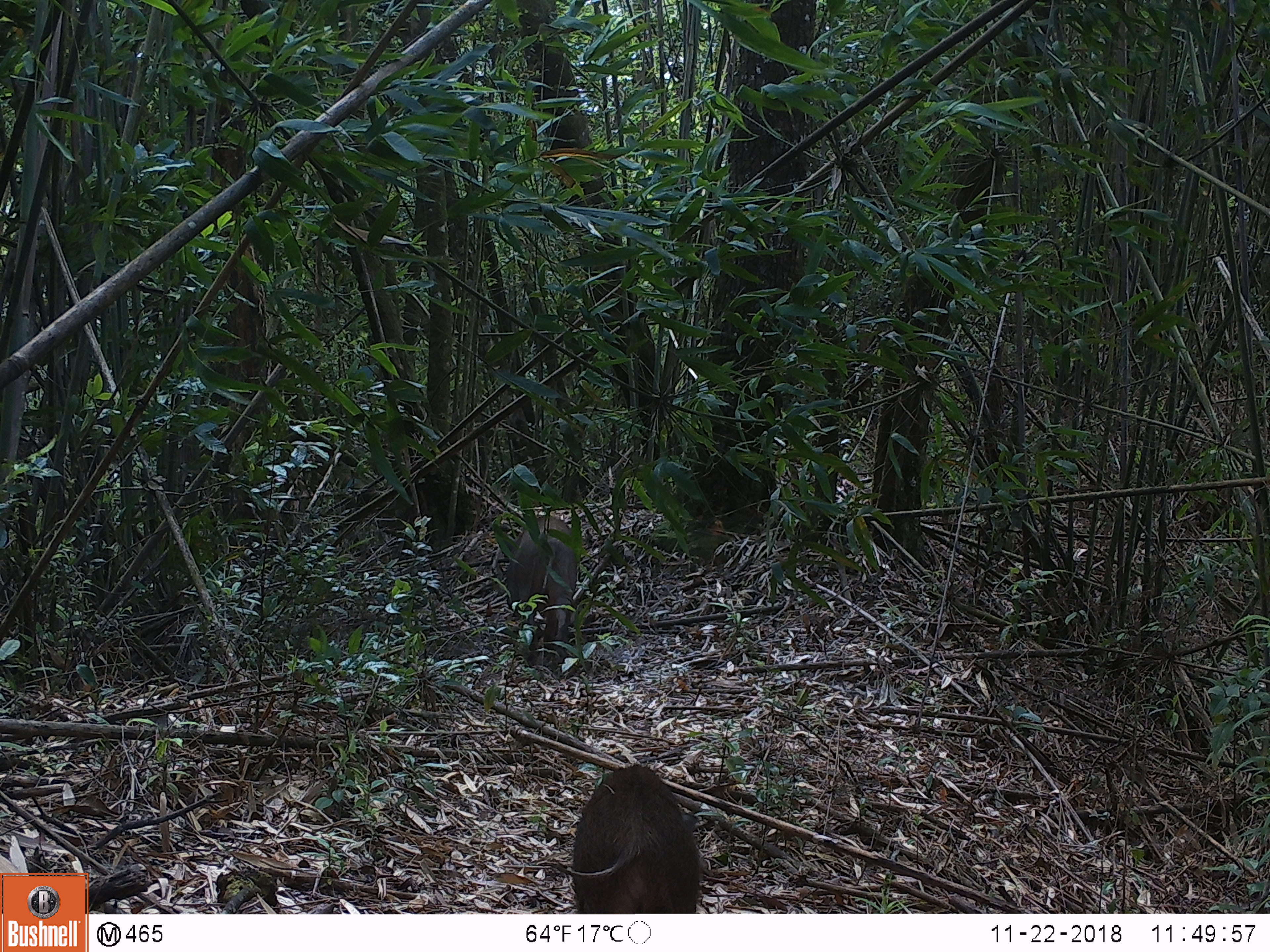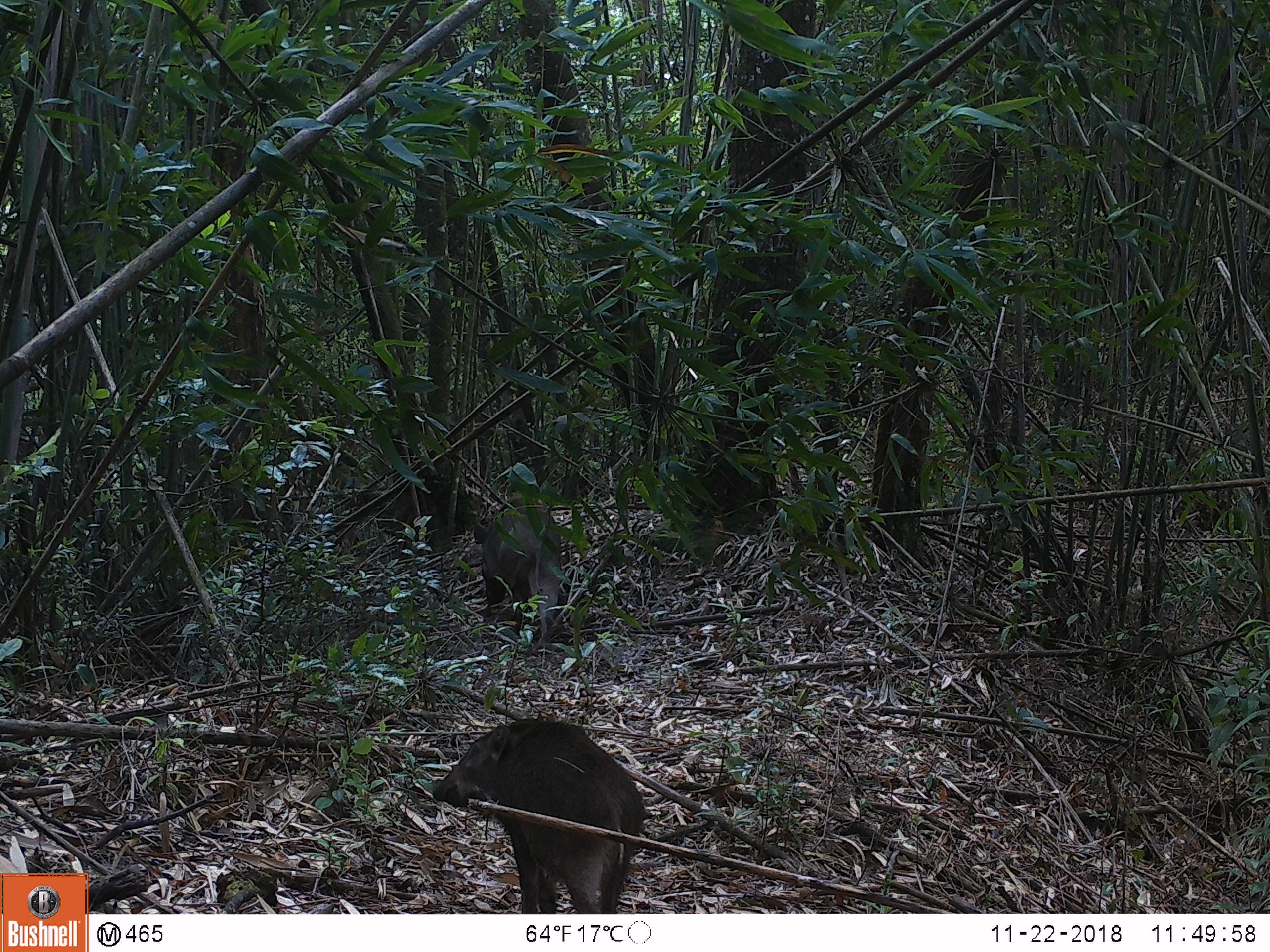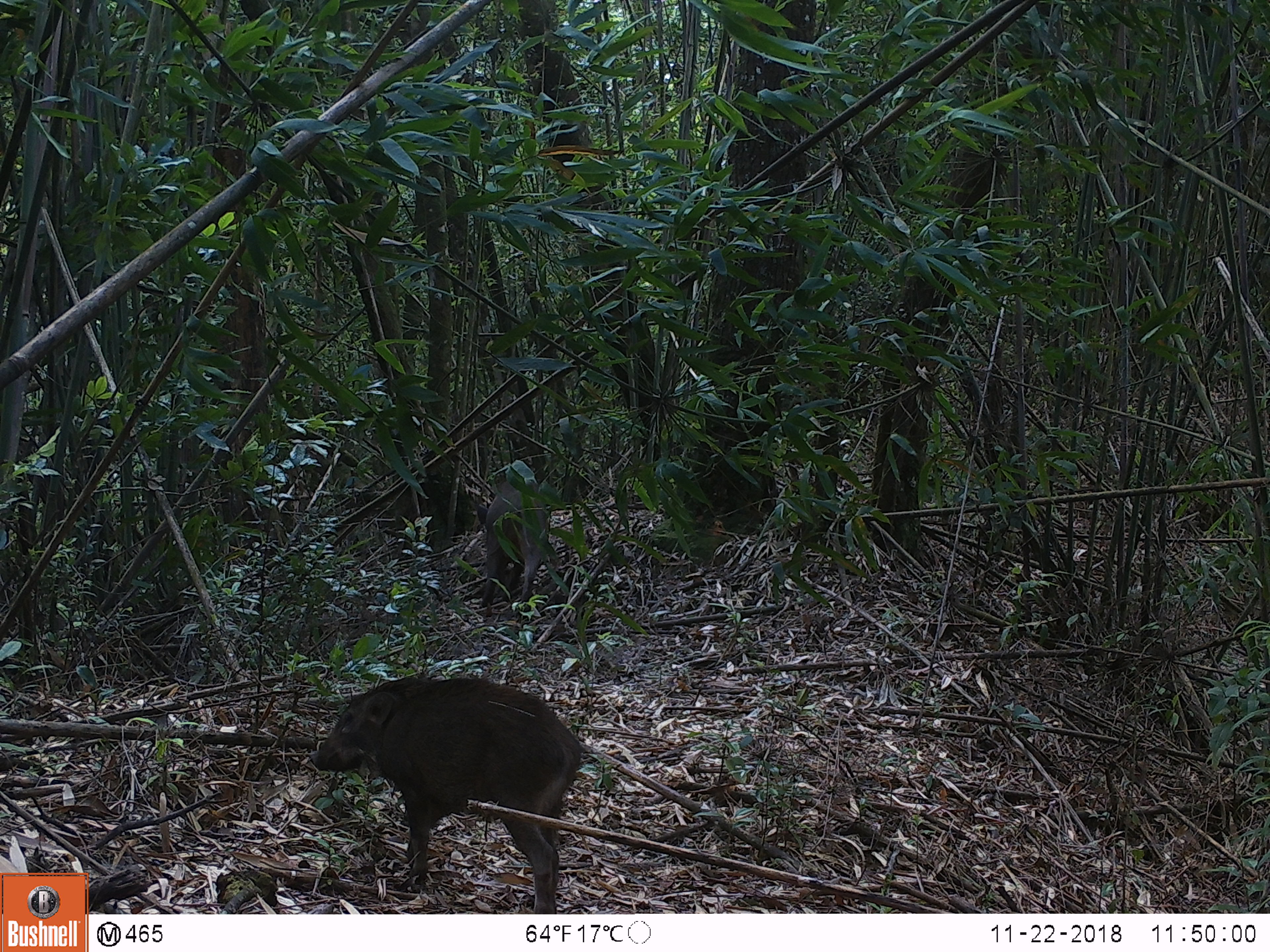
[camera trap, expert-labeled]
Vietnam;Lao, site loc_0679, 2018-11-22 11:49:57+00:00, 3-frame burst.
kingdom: Animalia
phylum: Chordata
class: Mammalia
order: Artiodactyla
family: Suidae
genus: Sus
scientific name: Sus scrofa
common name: eurasian wild pig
Eurasian wild pig (Sus scrofa). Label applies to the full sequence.